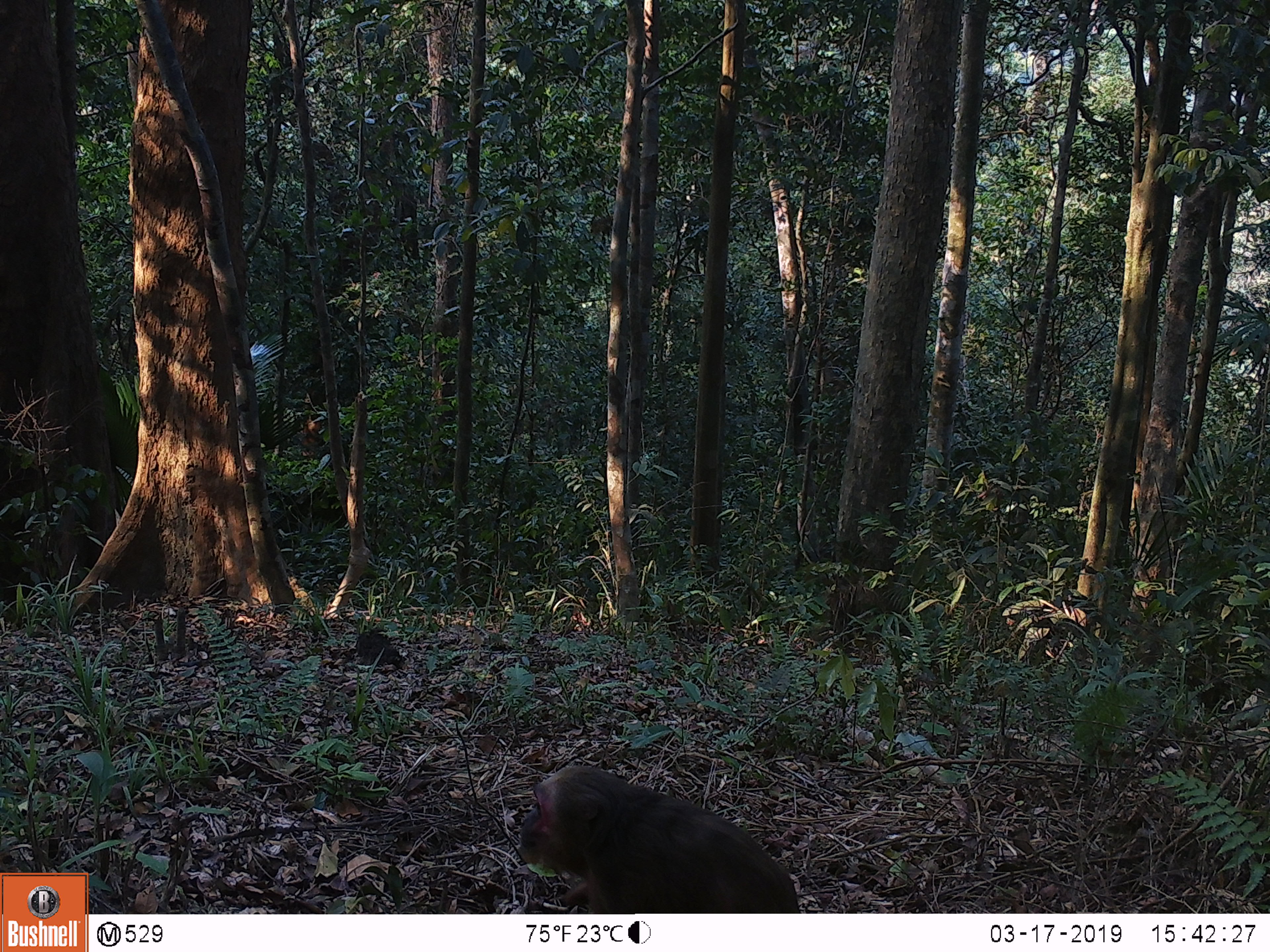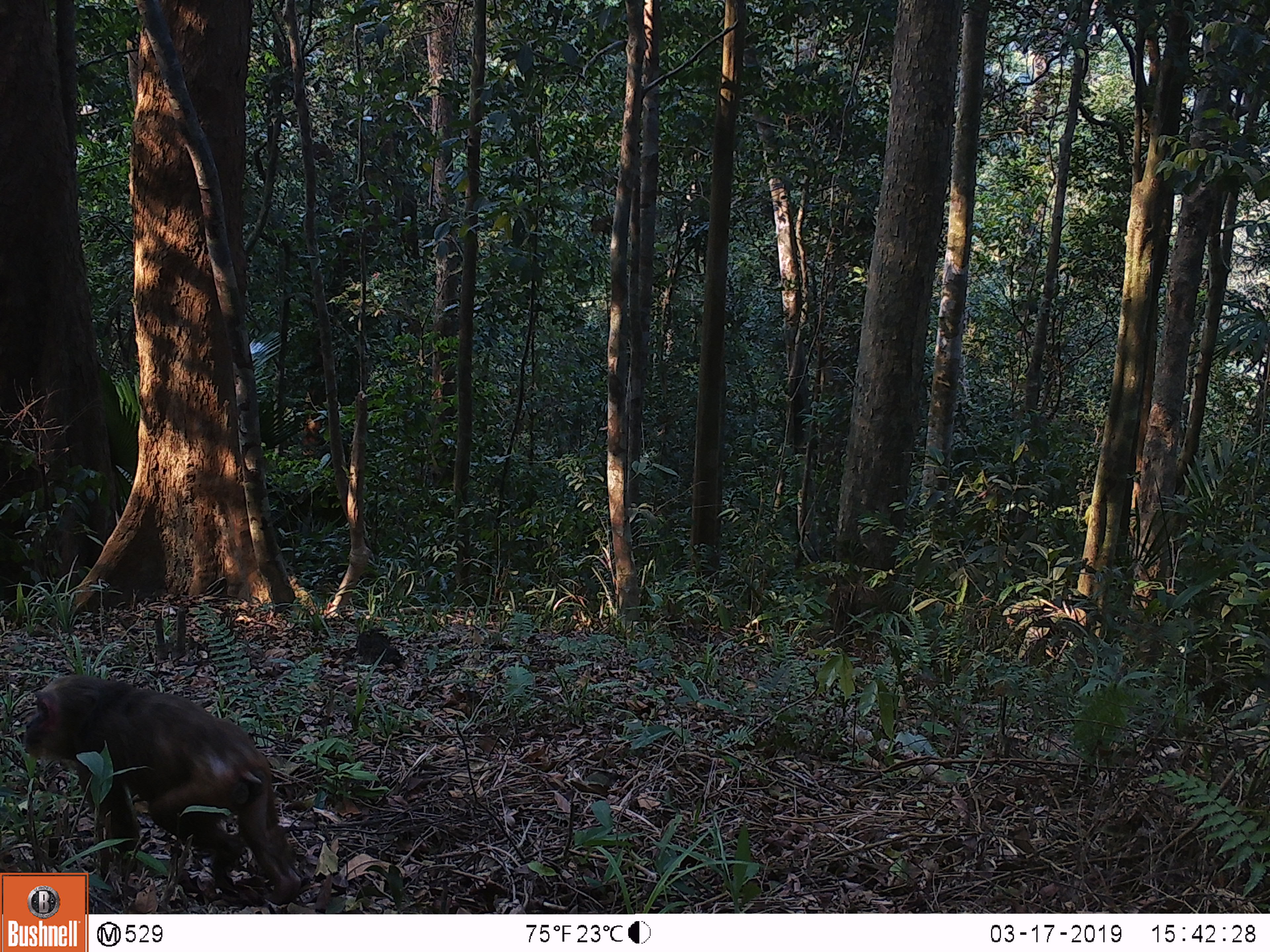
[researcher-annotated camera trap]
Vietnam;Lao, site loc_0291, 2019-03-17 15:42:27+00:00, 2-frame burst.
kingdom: Animalia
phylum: Chordata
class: Mammalia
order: Primates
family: Cercopithecidae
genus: Macaca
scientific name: Macaca arctoides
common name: stump-tailed macaque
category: stump tailed macaque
Stump tailed macaque (stump-tailed macaque) (Macaca arctoides). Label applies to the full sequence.